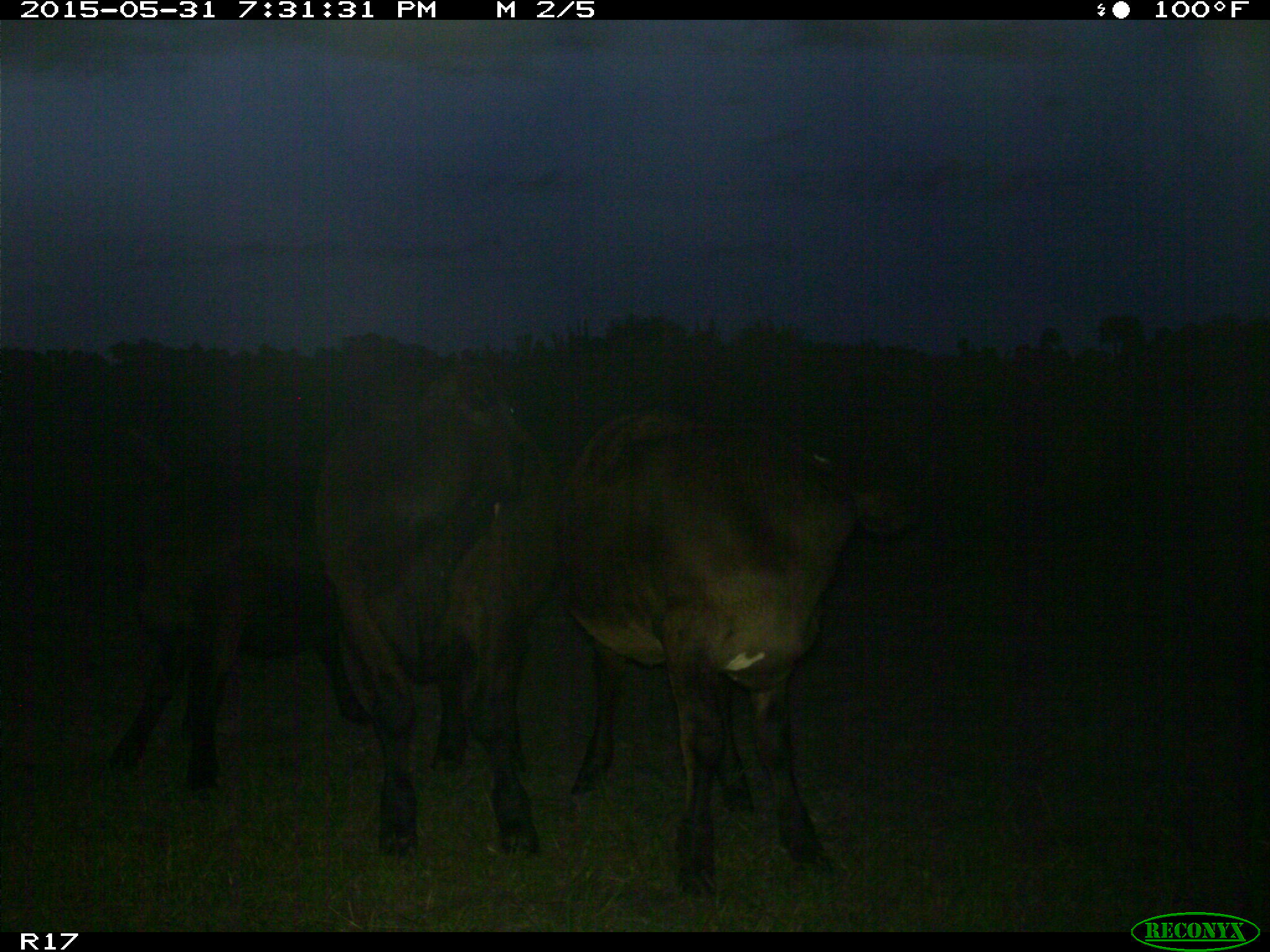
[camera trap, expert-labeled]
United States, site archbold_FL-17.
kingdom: Animalia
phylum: Chordata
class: Mammalia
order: Artiodactyla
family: Bovidae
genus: Bos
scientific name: Bos taurus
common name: domestic cow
Bos taurus (domestic cow).